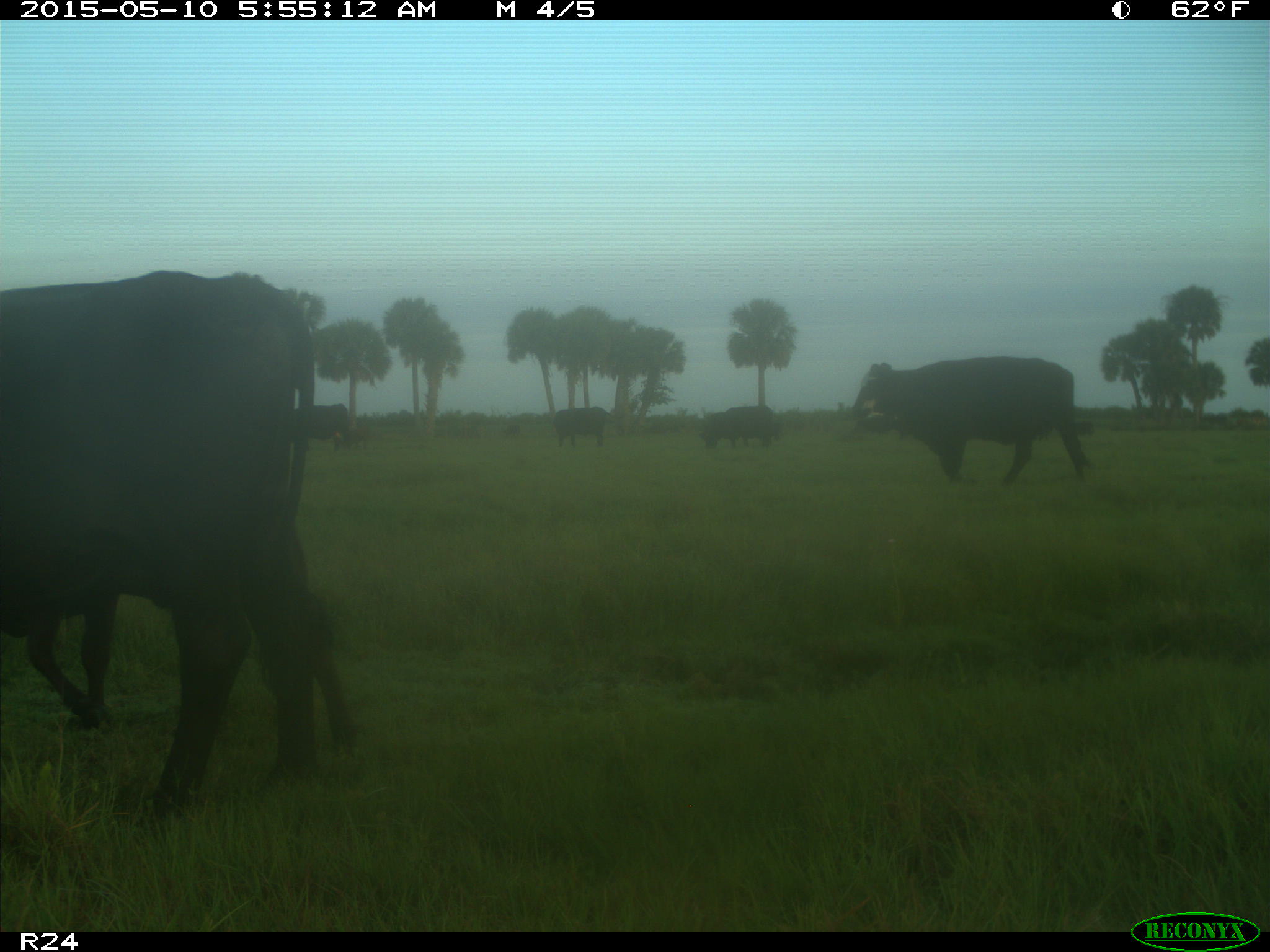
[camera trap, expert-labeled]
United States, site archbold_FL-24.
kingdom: Animalia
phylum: Chordata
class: Mammalia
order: Artiodactyla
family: Bovidae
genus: Bos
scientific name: Bos taurus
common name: domestic cow